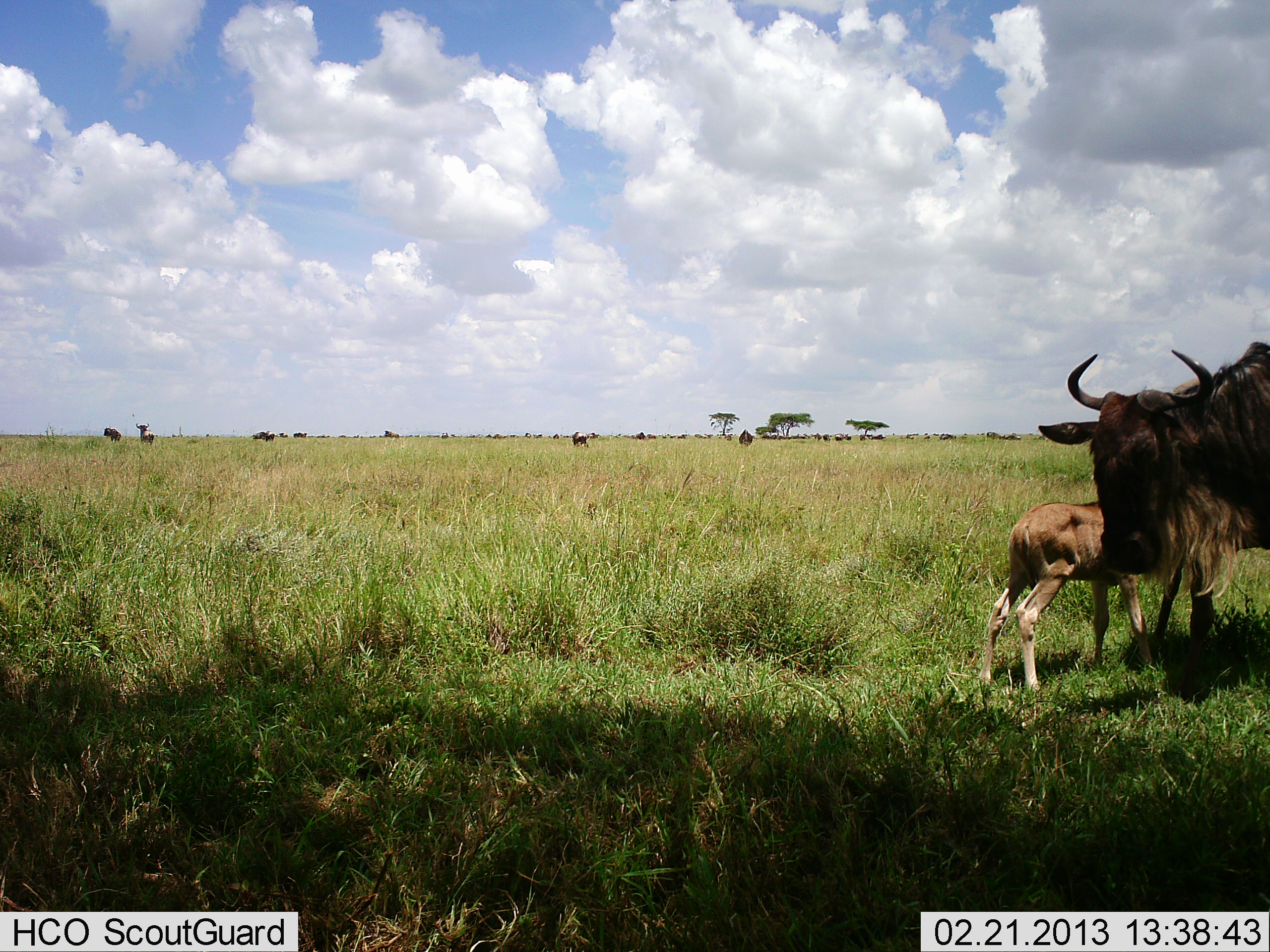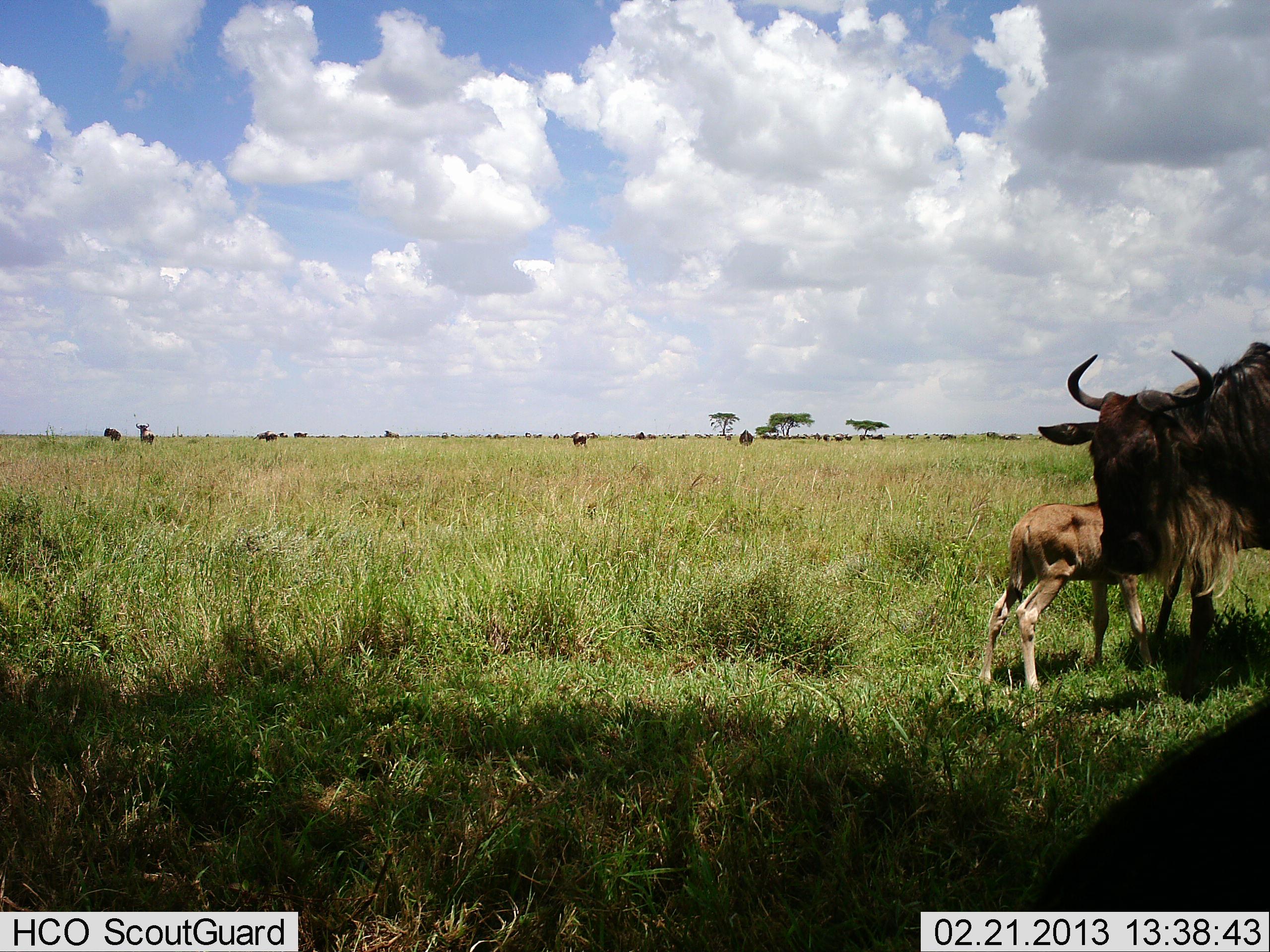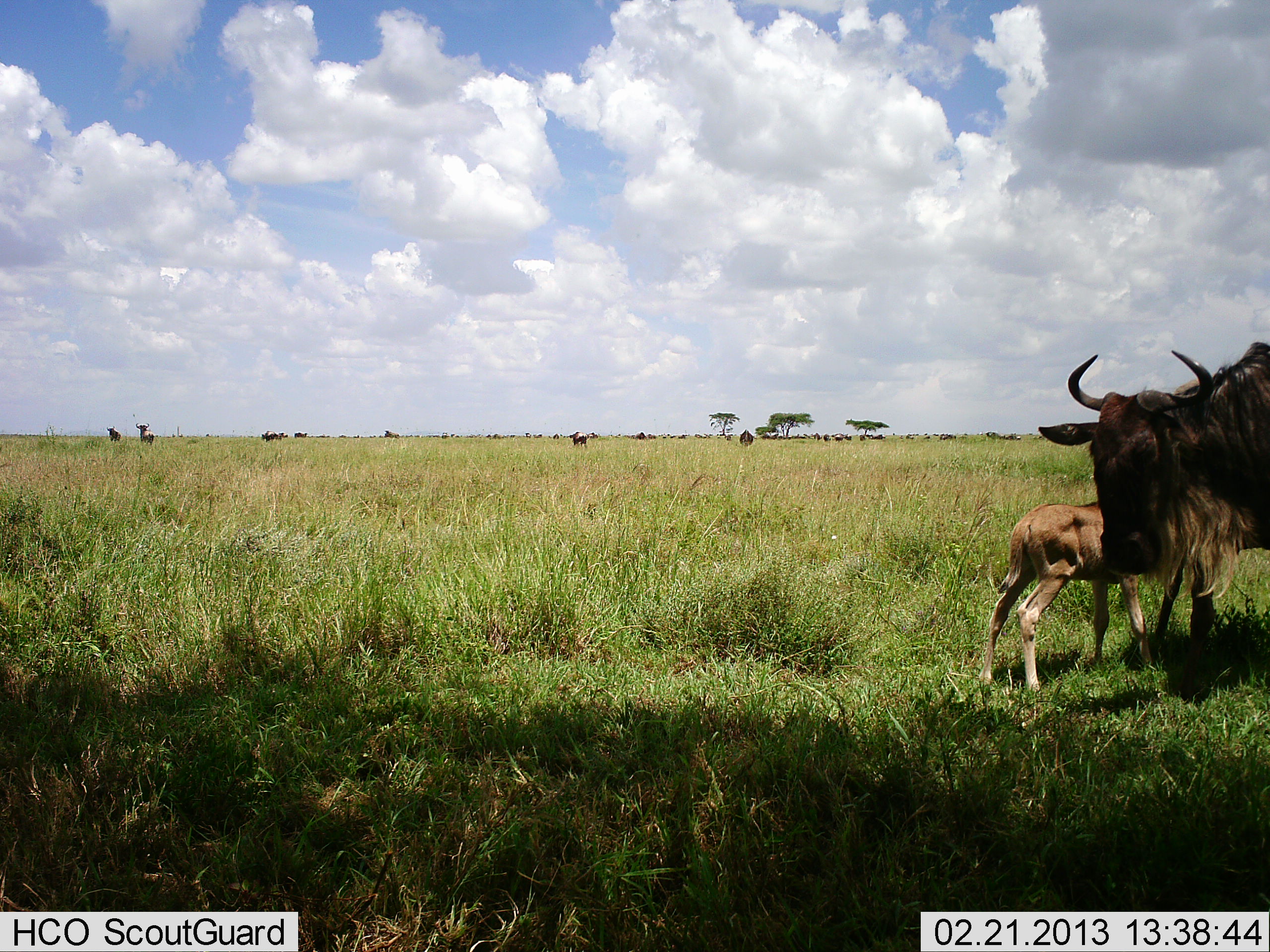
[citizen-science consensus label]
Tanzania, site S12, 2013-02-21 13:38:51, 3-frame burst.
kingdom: Animalia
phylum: Chordata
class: Mammalia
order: Artiodactyla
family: Bovidae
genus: Connochaetes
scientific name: Connochaetes taurinus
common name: blue wildebeest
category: wildebeest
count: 3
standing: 88%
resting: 12%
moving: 18%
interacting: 6%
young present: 94%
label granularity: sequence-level